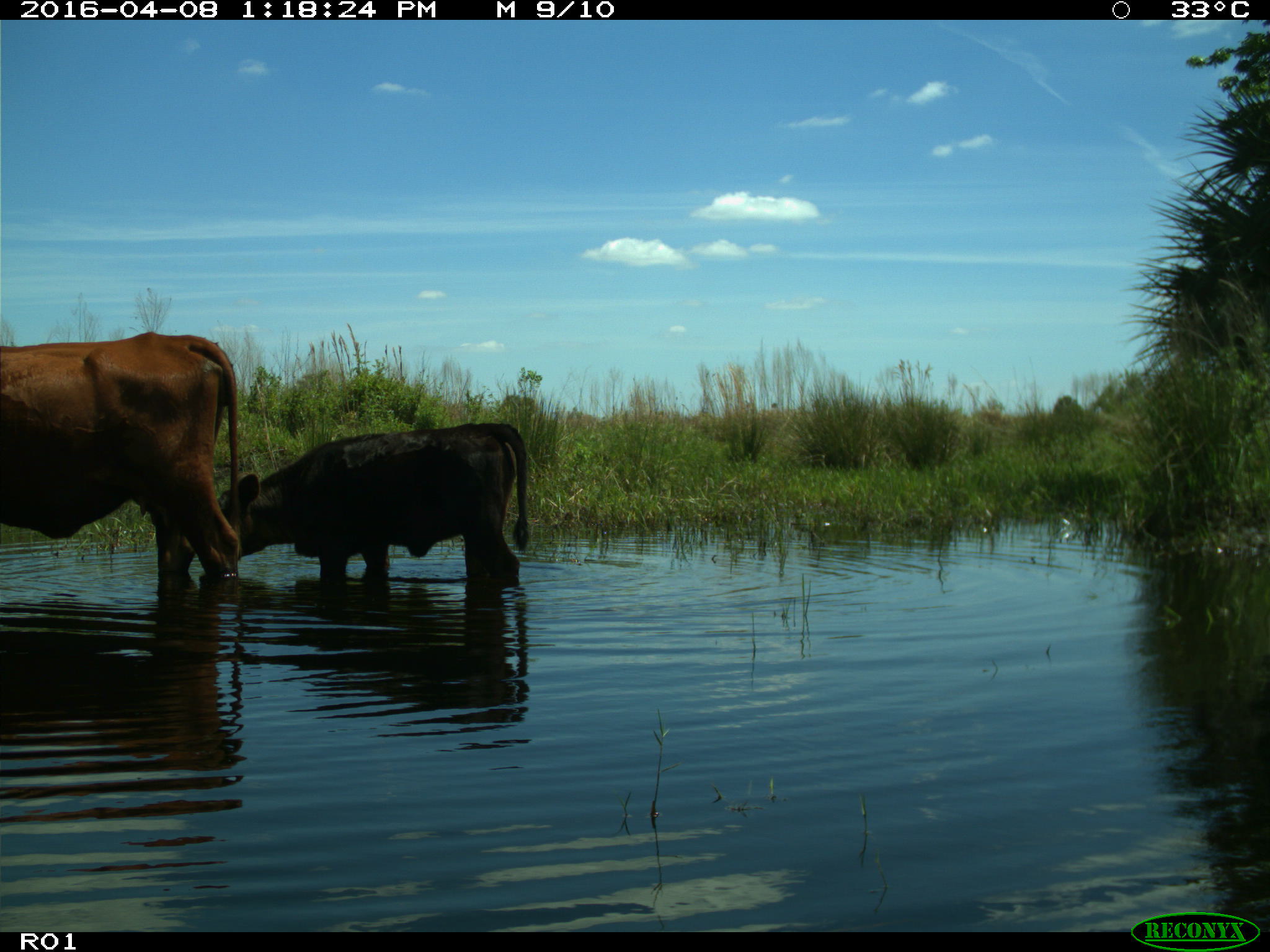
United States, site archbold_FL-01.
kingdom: Animalia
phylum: Chordata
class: Mammalia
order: Artiodactyla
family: Bovidae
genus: Bos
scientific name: Bos taurus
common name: domestic cow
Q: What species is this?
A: Bos taurus (domestic cow).